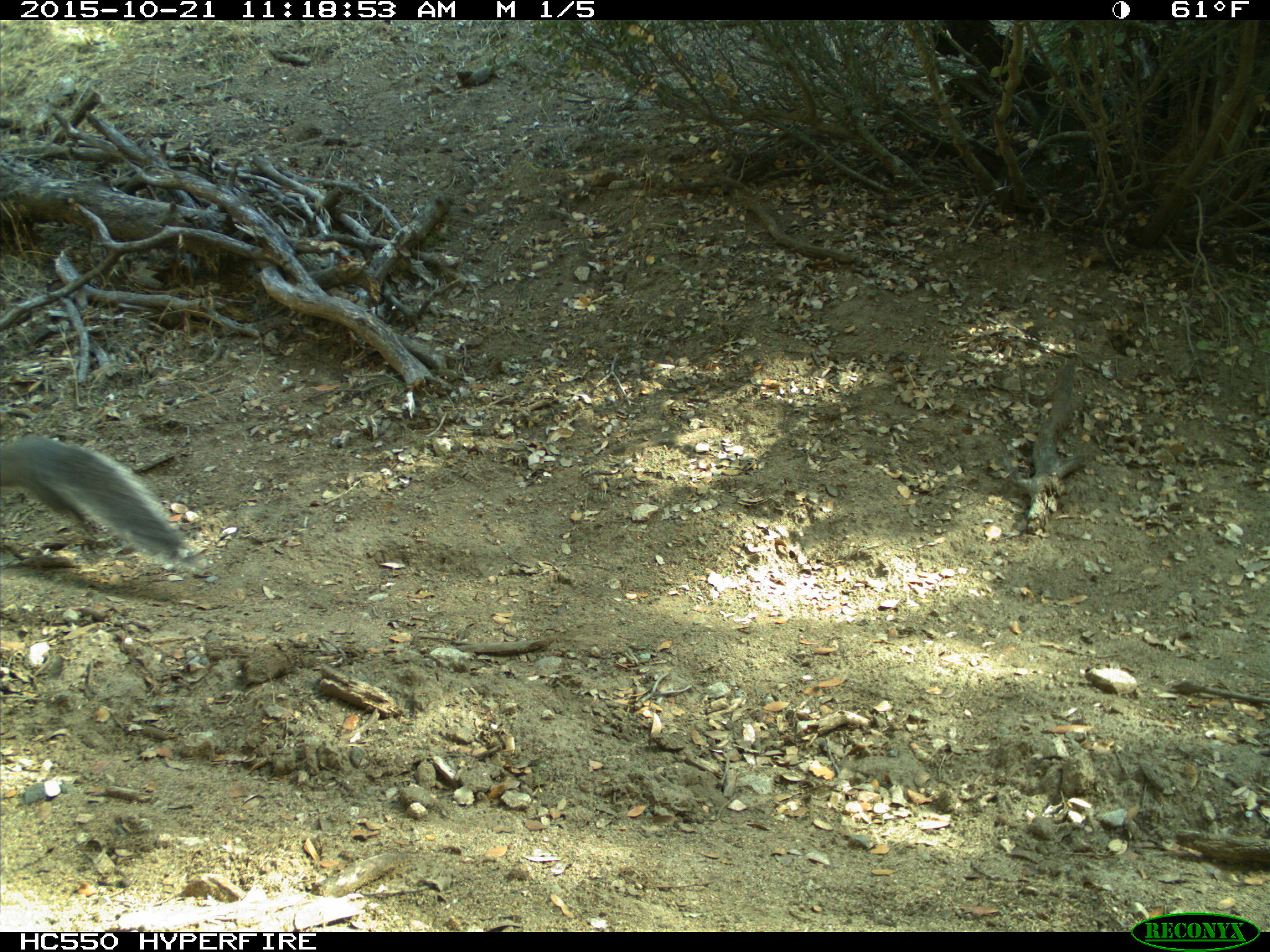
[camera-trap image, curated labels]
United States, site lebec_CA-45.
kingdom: Animalia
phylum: Chordata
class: Mammalia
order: Rodentia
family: Sciuridae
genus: Sciurus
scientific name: Sciurus carolinensis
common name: eastern gray squirrel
Sciurus carolinensis (eastern gray squirrel).